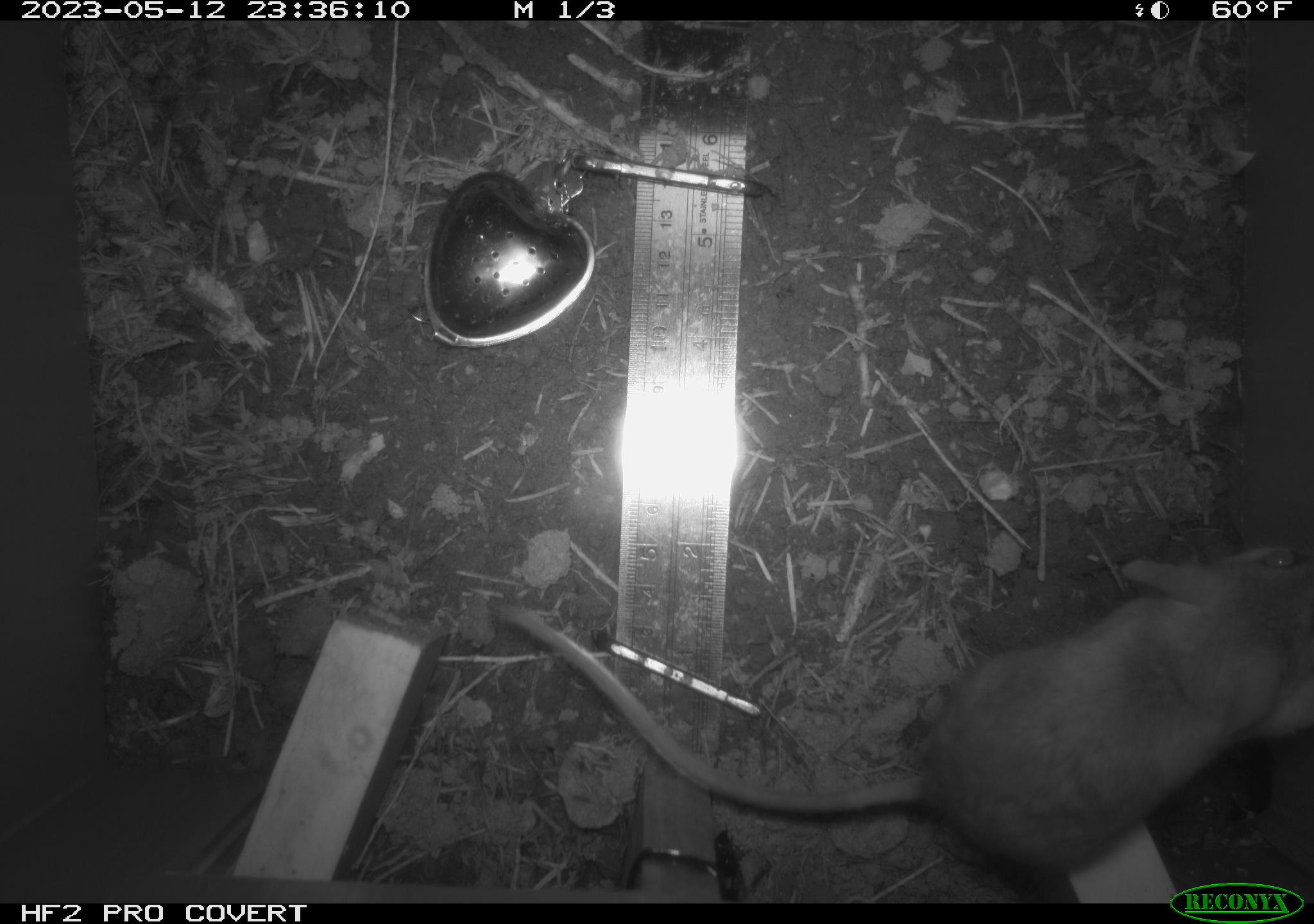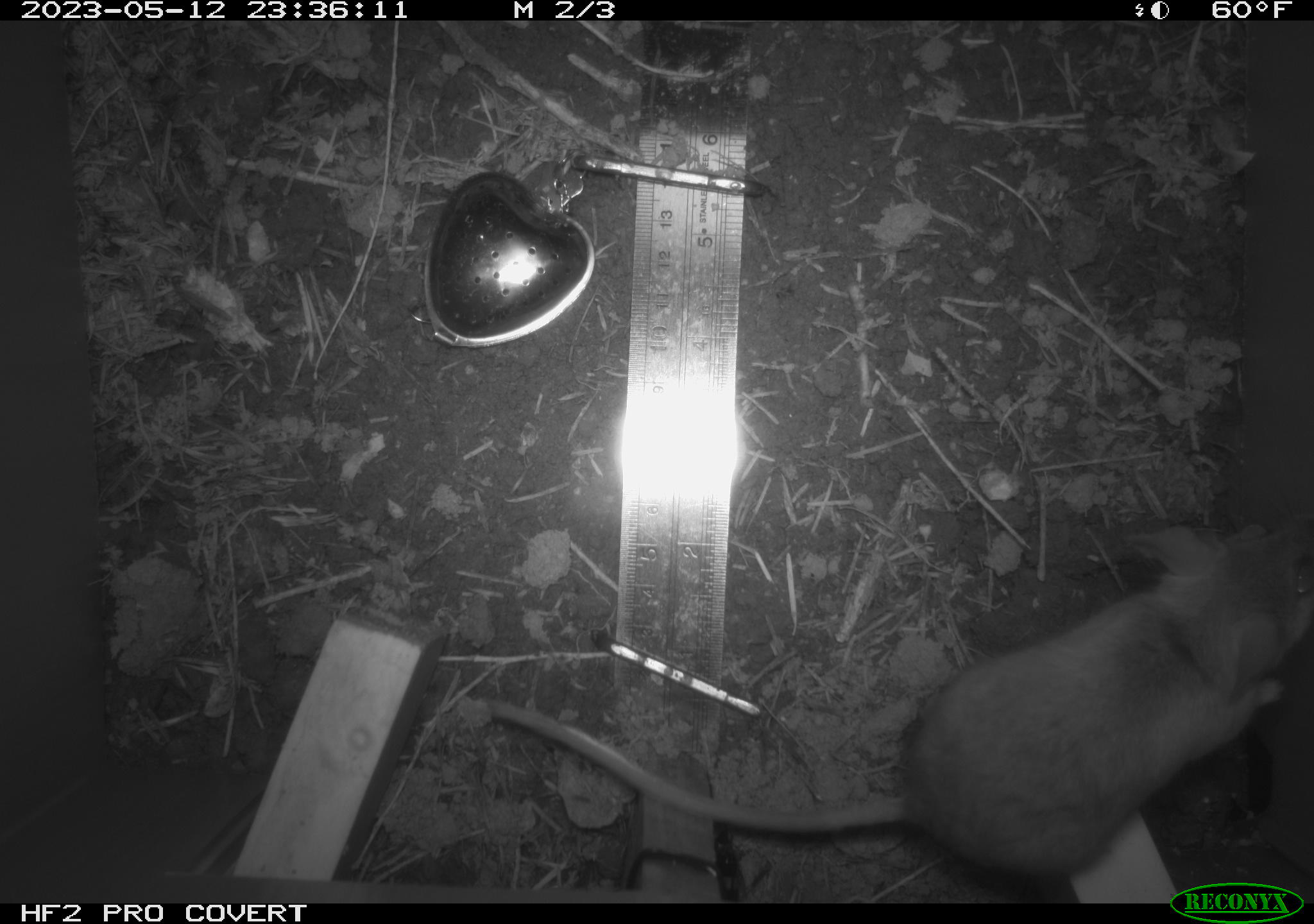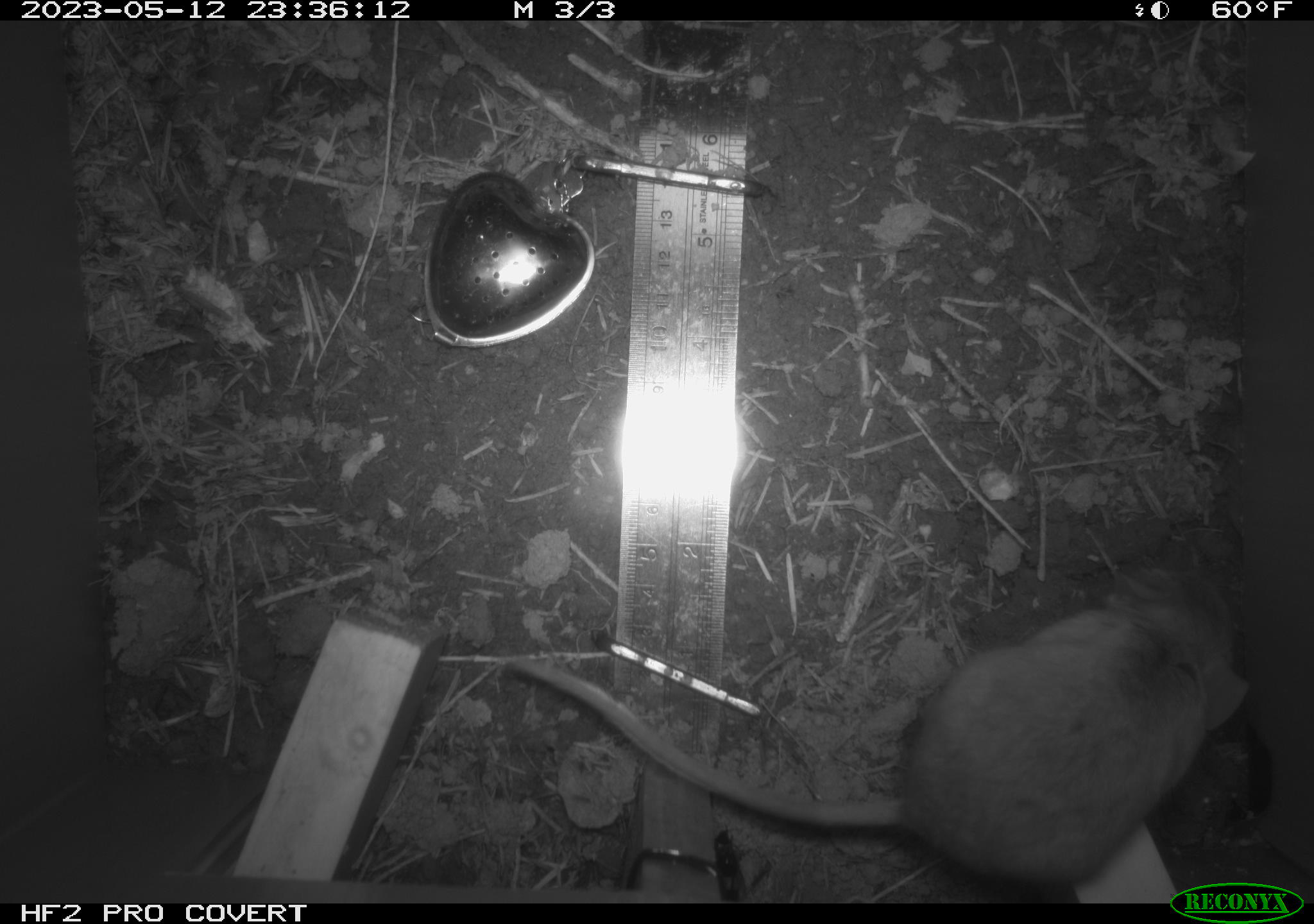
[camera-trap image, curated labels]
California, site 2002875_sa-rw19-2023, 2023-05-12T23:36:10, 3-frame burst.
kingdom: Animalia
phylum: Chordata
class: Mammalia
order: Rodentia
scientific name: Rodentia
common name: mouse species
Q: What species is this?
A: Mouse species (Rodentia).